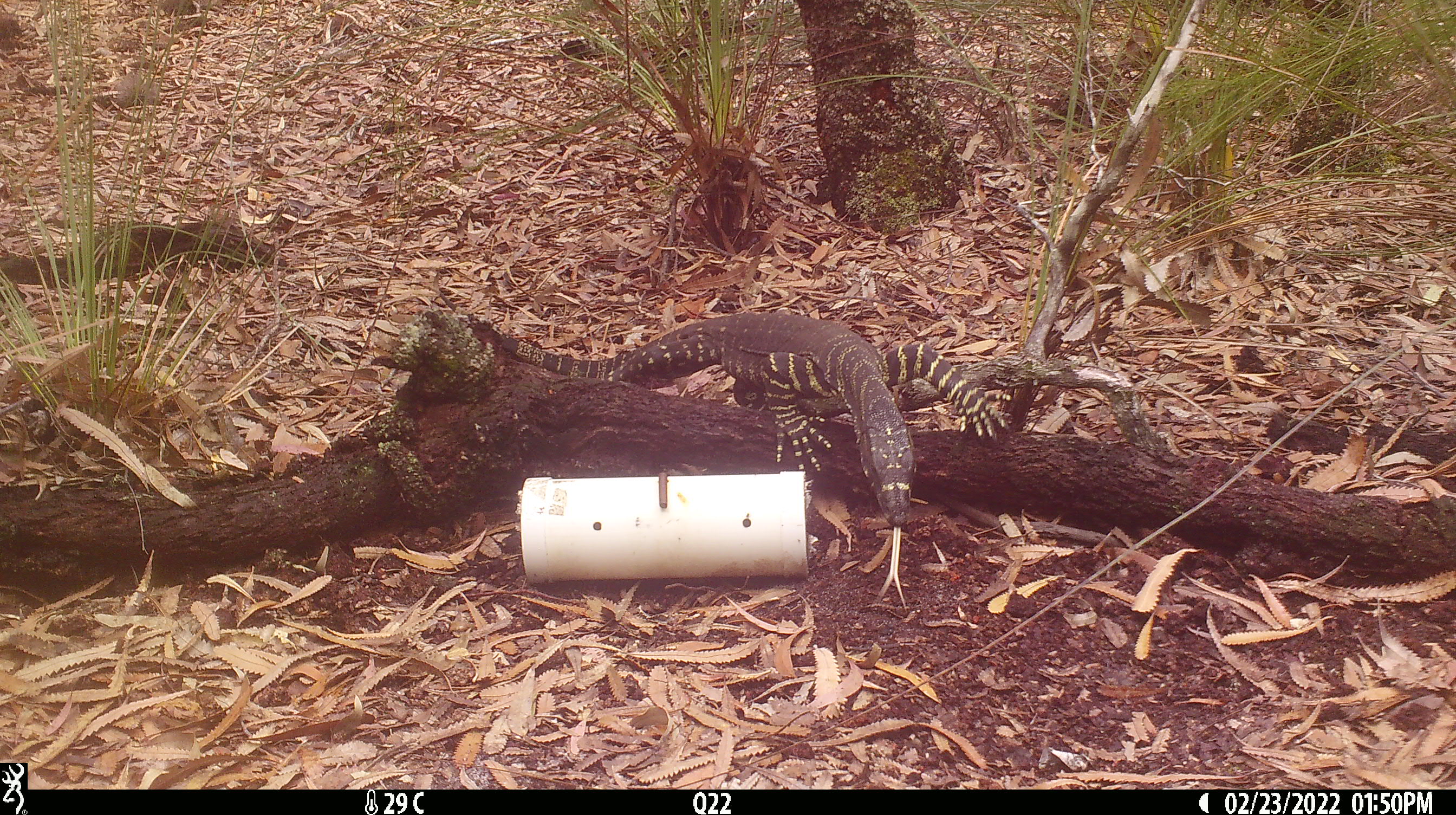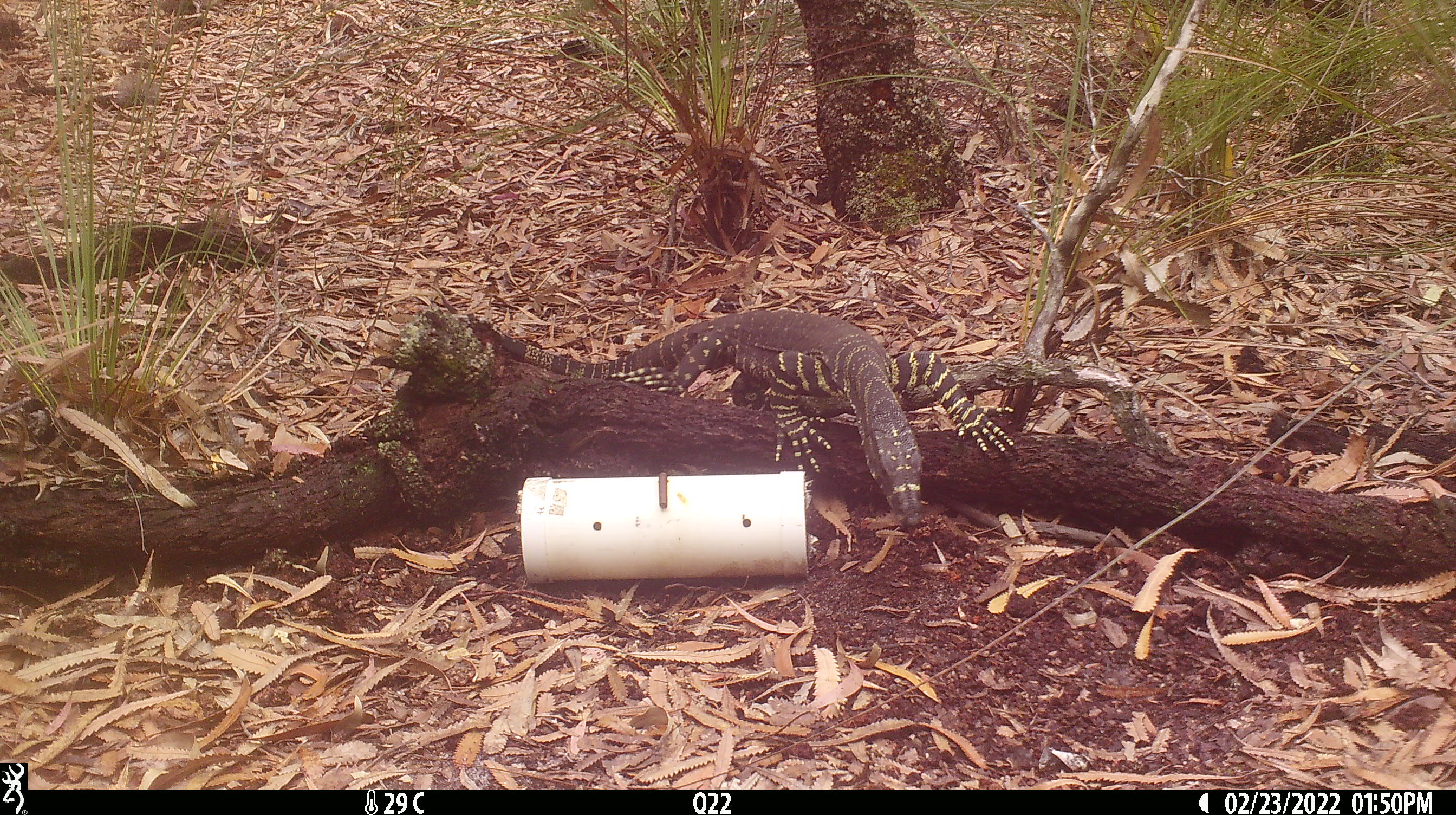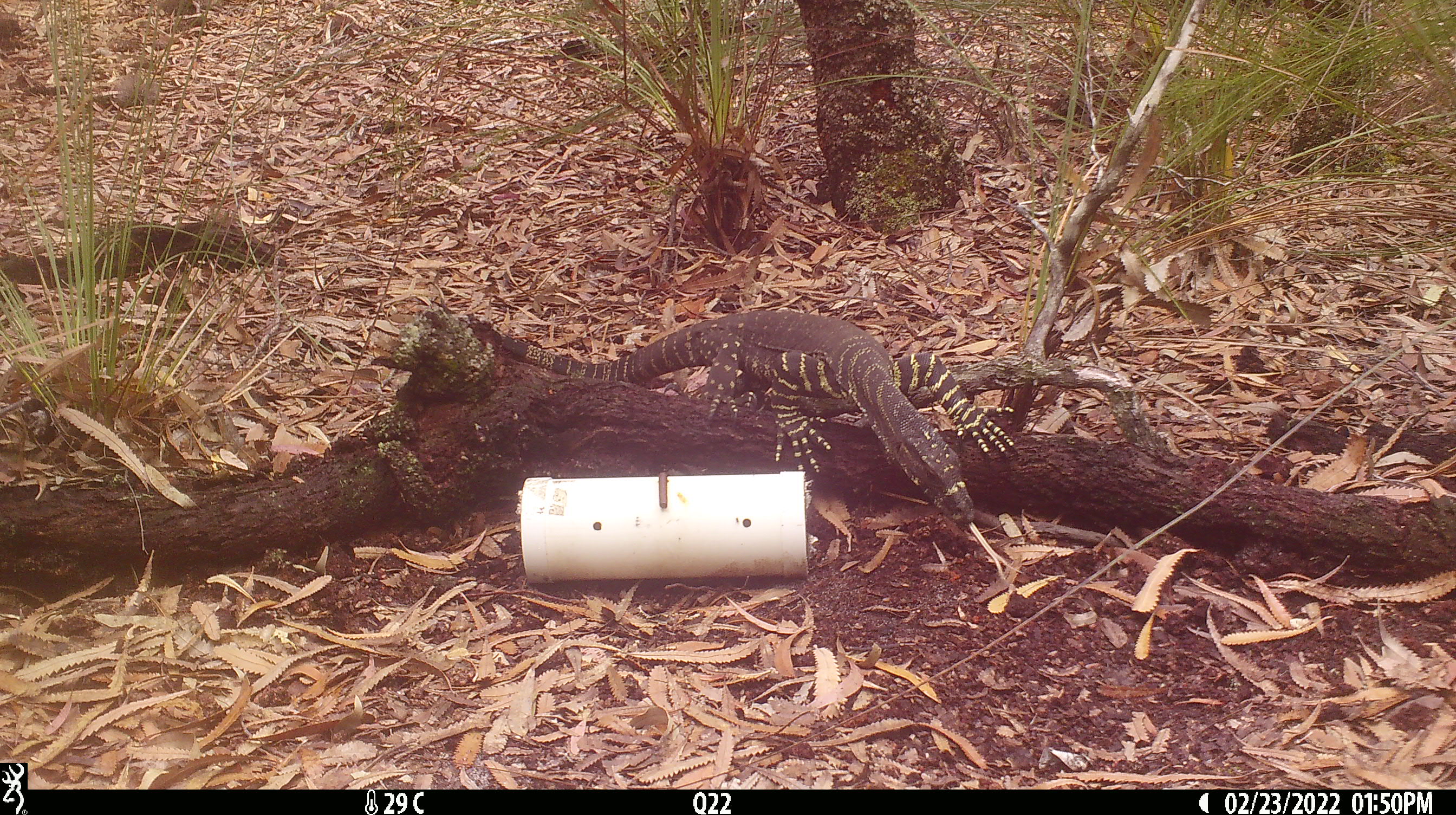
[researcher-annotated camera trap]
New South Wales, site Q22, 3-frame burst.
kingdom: Animalia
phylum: Chordata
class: Reptilia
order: Squamata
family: Varanidae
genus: Varanus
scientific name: Varanus varius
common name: lace monitor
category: goanna